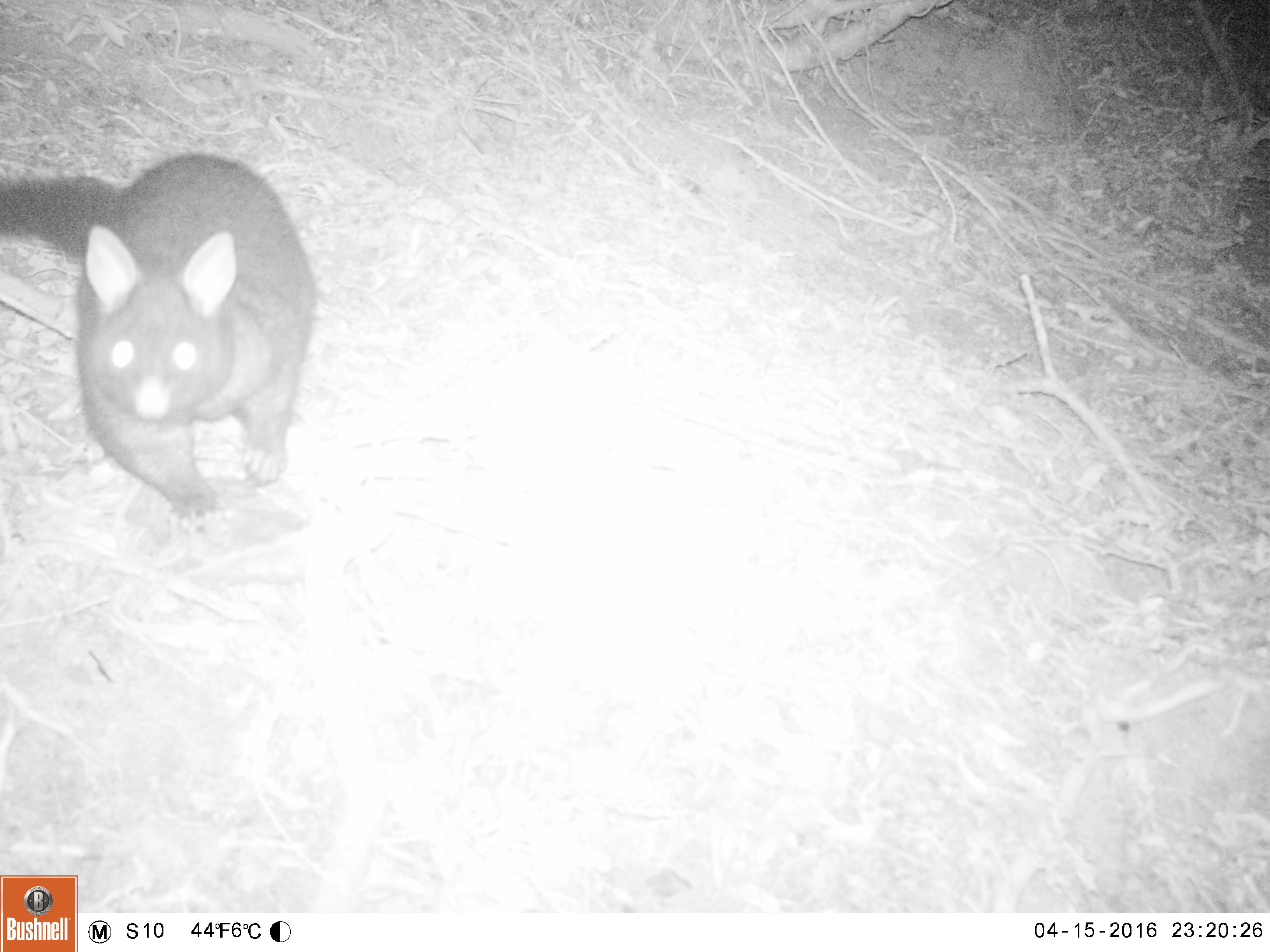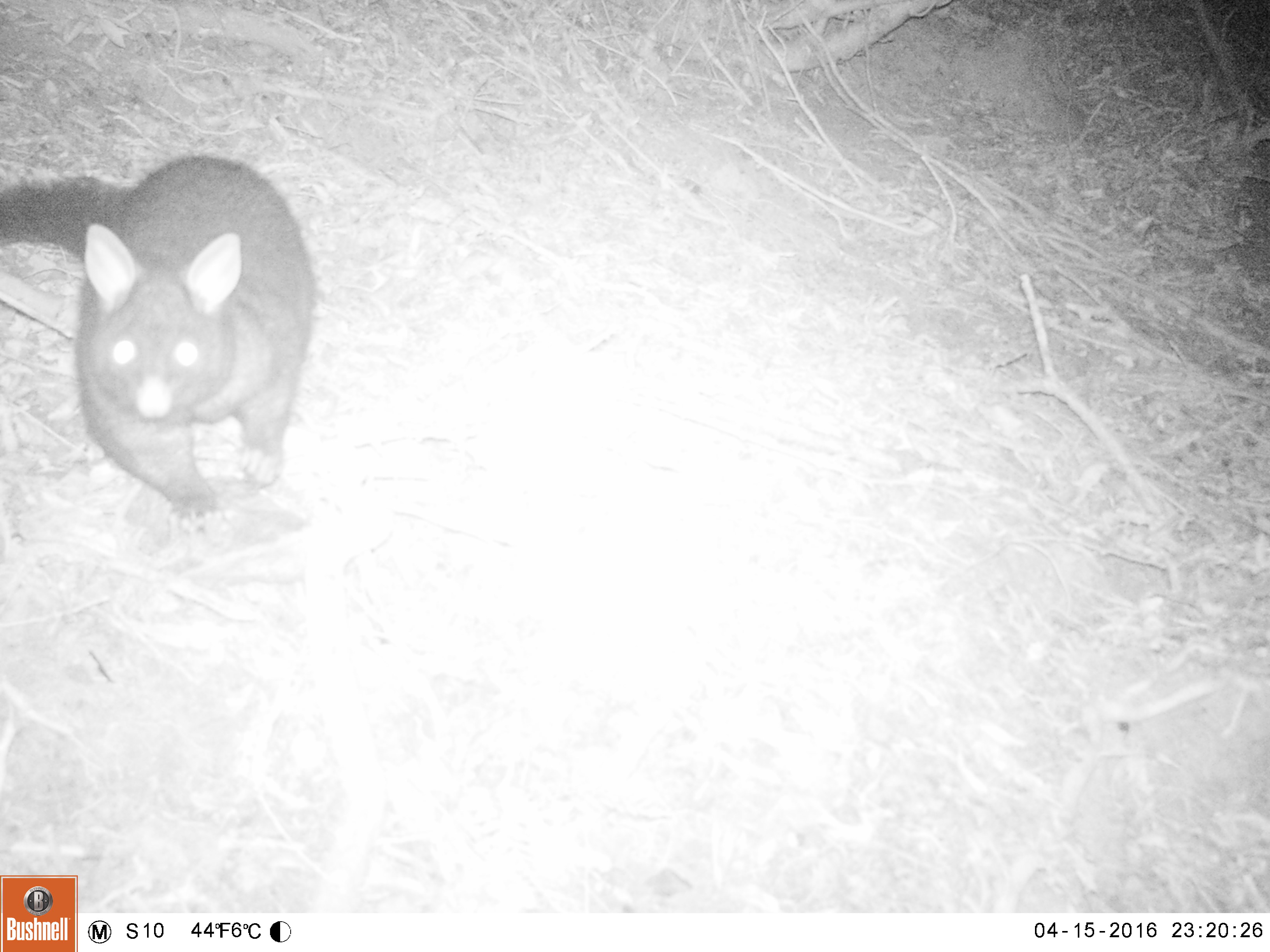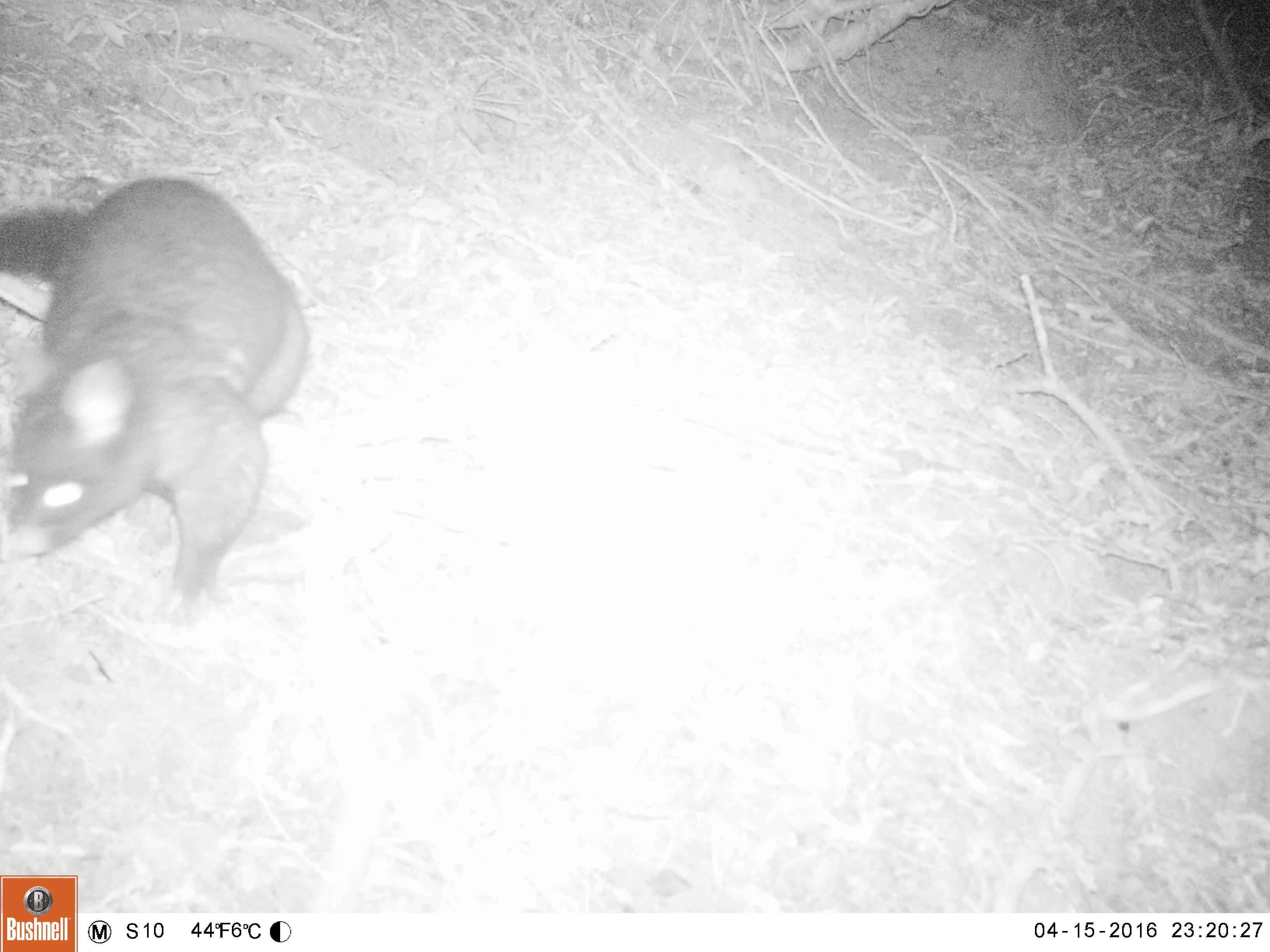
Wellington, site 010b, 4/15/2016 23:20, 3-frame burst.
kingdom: Animalia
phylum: Chordata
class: Mammalia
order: Didelphimorphia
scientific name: Didelphimorphia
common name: possum